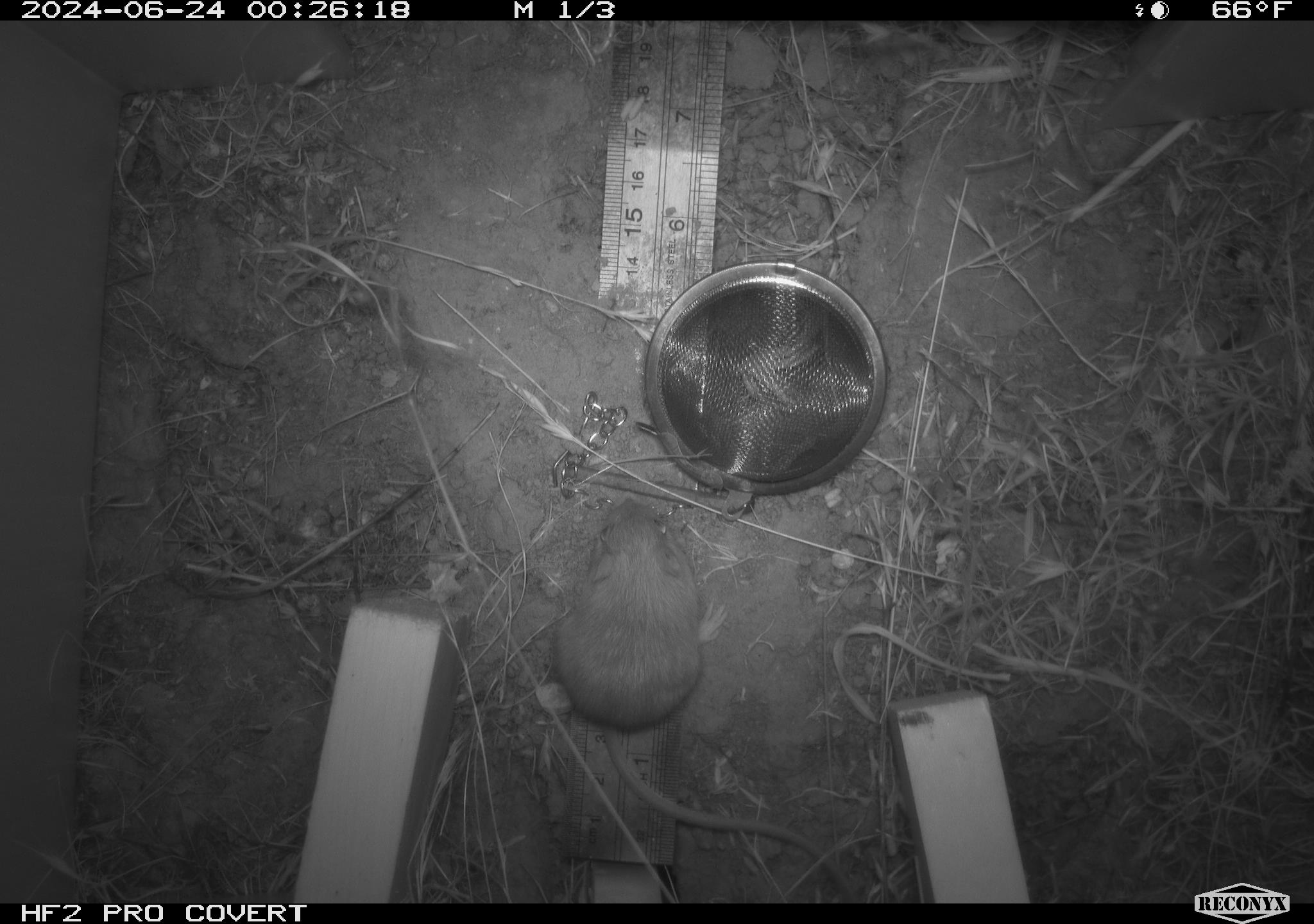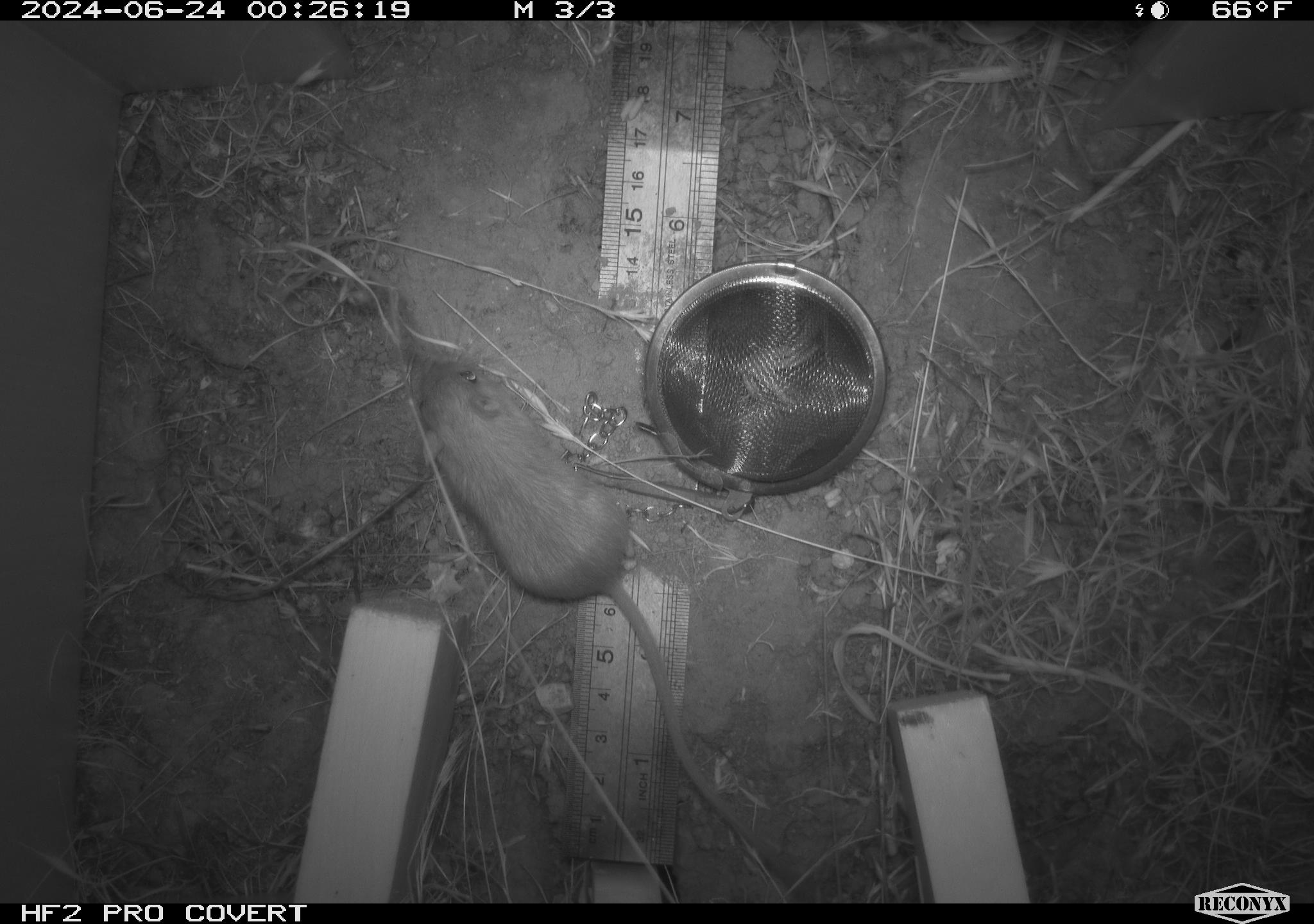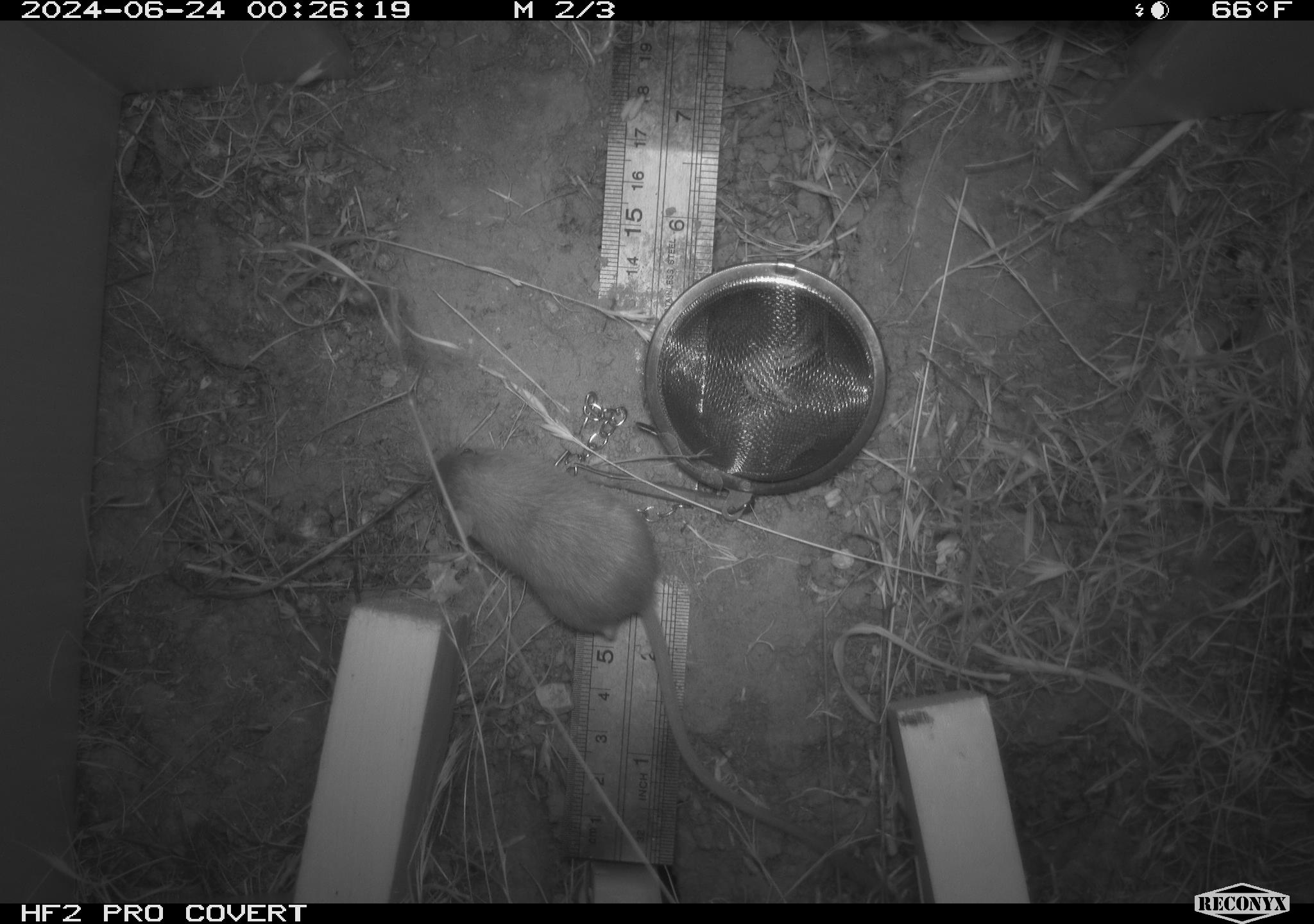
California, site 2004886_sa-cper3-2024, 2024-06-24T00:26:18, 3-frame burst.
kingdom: Animalia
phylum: Chordata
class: Mammalia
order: Rodentia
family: Heteromyidae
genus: Dipodomys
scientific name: Dipodomys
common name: kangaroo rats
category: dipodomys species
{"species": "dipodomys species (kangaroo rats) (Dipodomys)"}